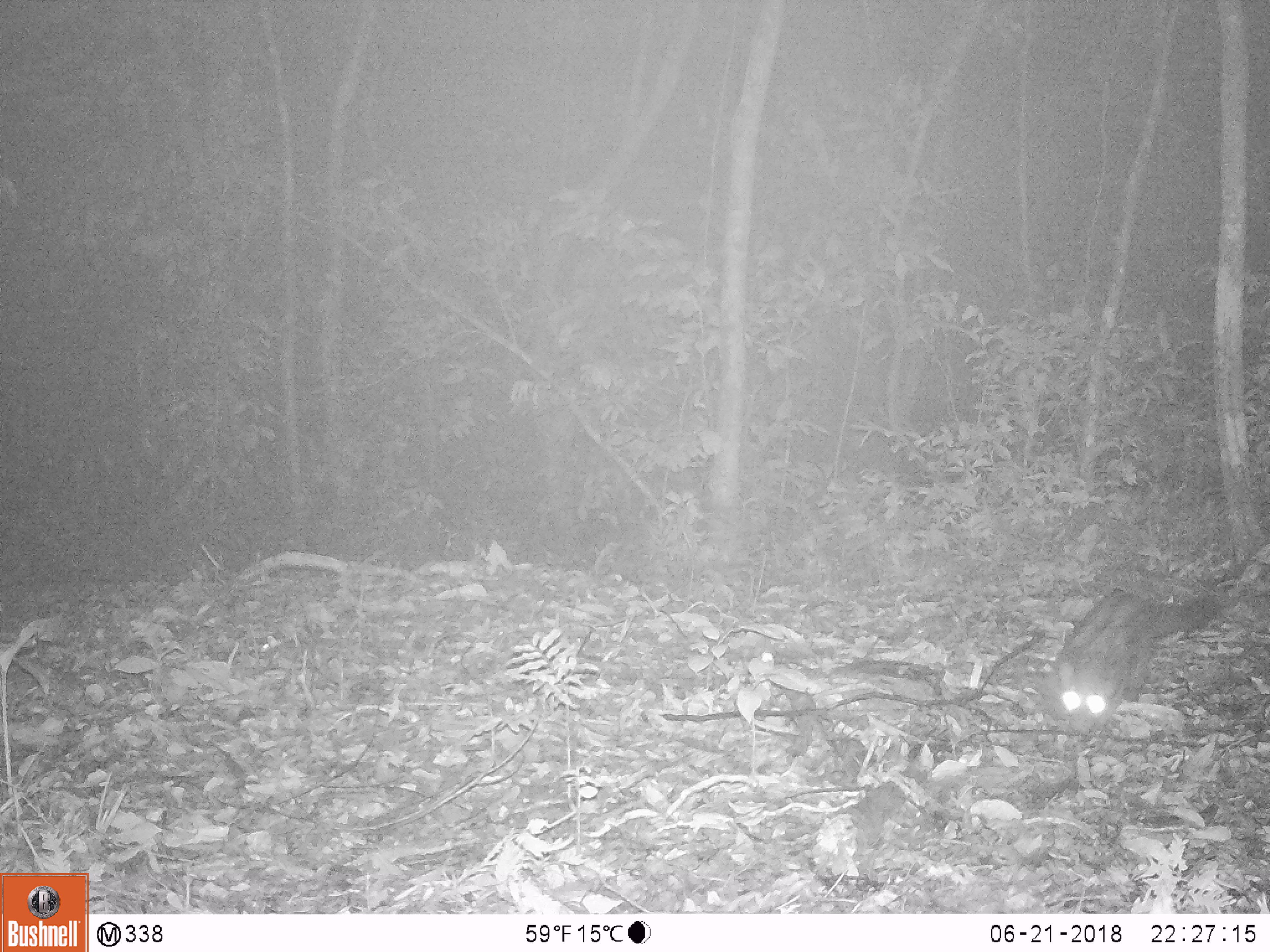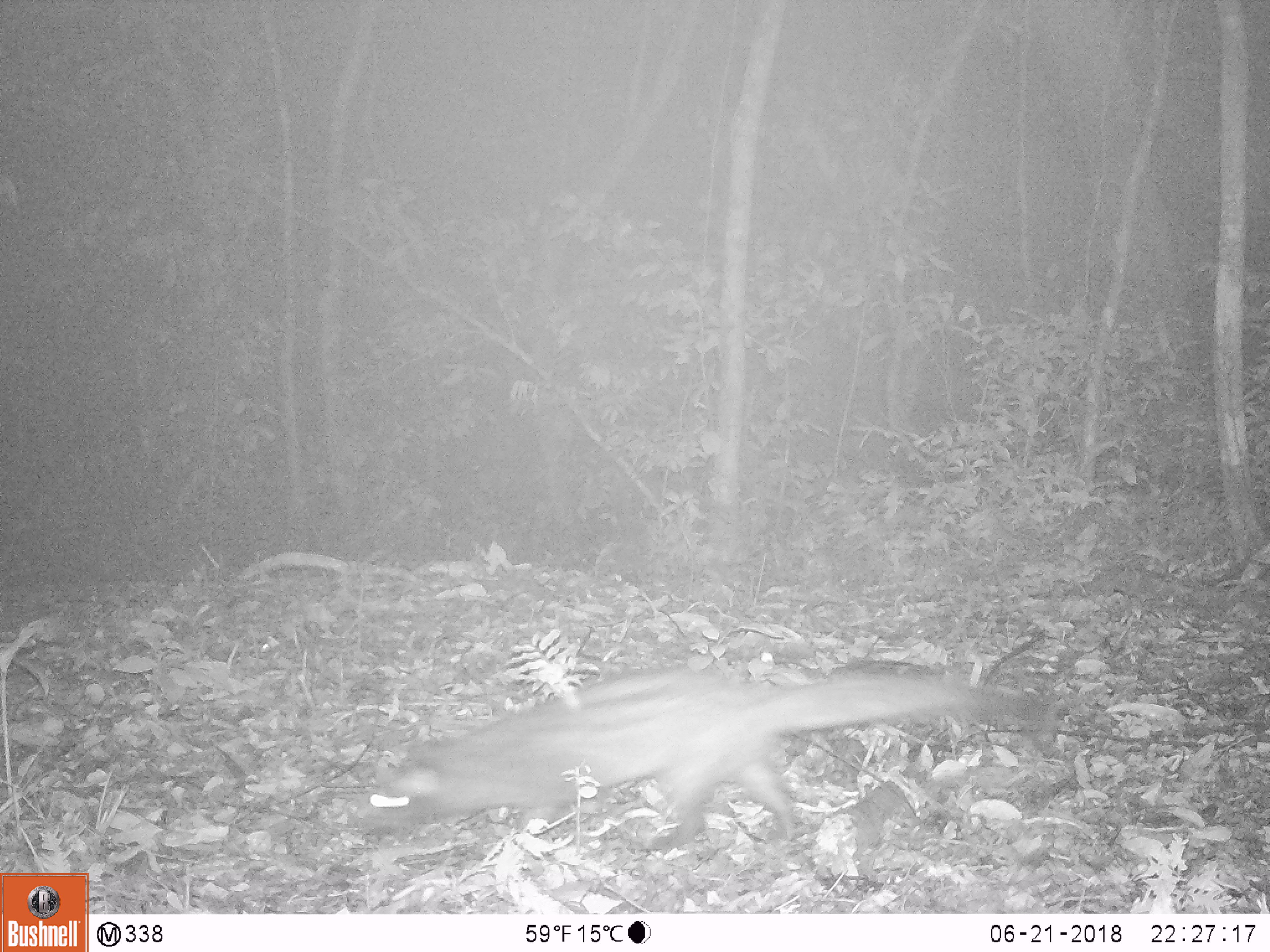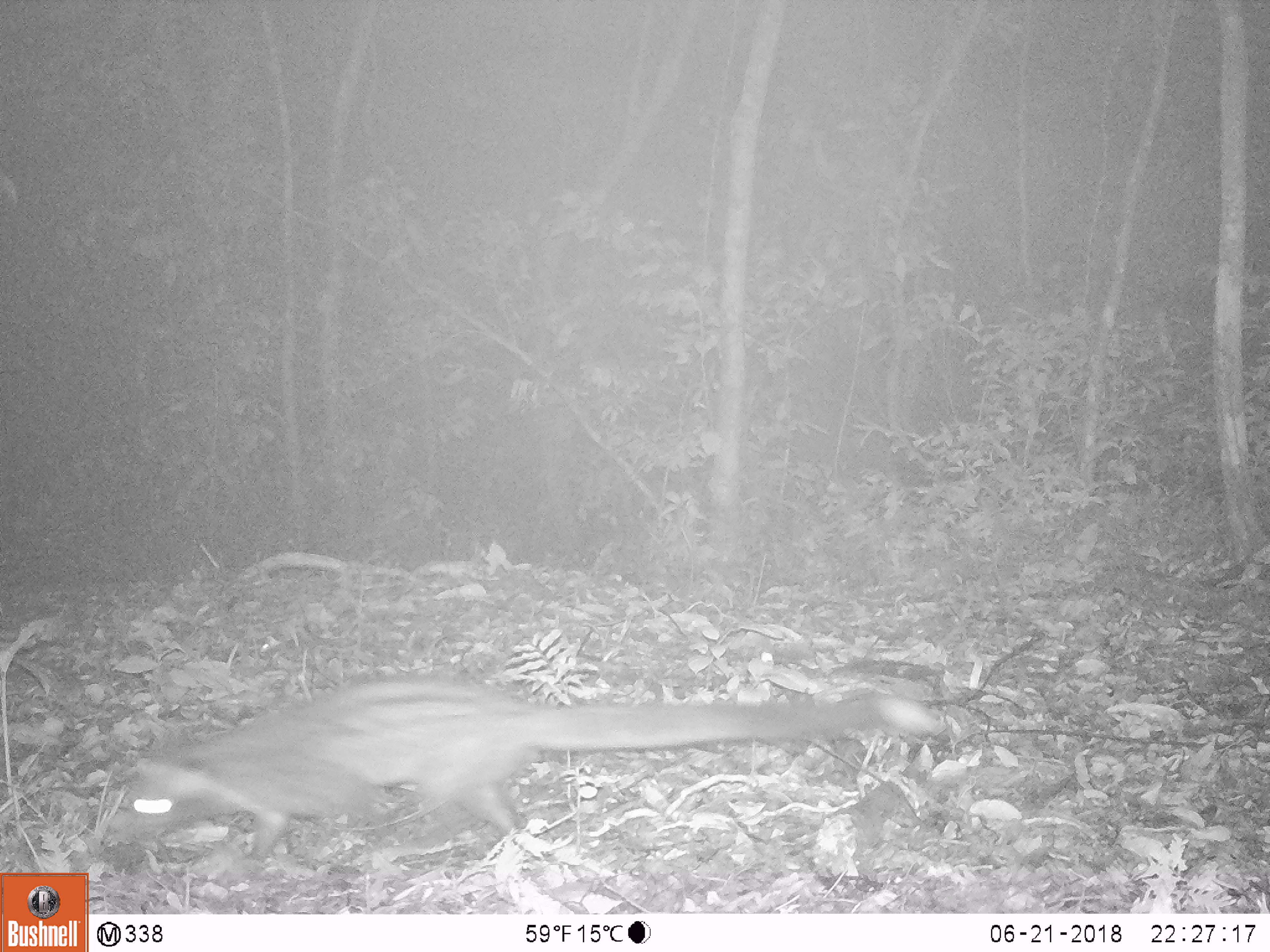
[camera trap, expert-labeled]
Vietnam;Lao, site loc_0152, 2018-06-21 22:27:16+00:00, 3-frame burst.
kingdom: Animalia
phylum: Chordata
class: Mammalia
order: Carnivora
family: Viverridae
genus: Paradoxurus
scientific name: Paradoxurus hermaphroditus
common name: common palm civet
Common palm civet (Paradoxurus hermaphroditus). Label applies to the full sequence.